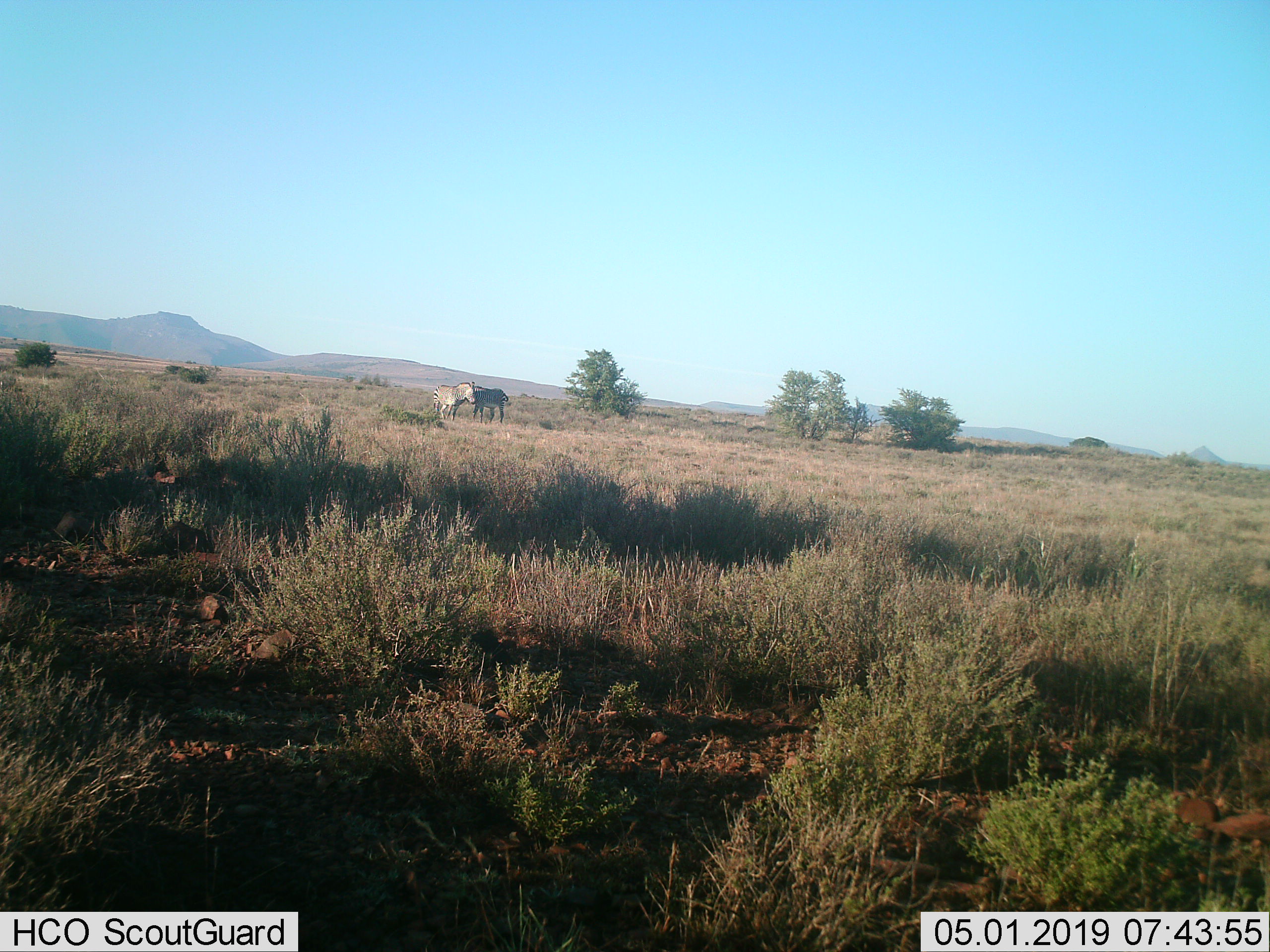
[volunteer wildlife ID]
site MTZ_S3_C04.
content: unidentified animal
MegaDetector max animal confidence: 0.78